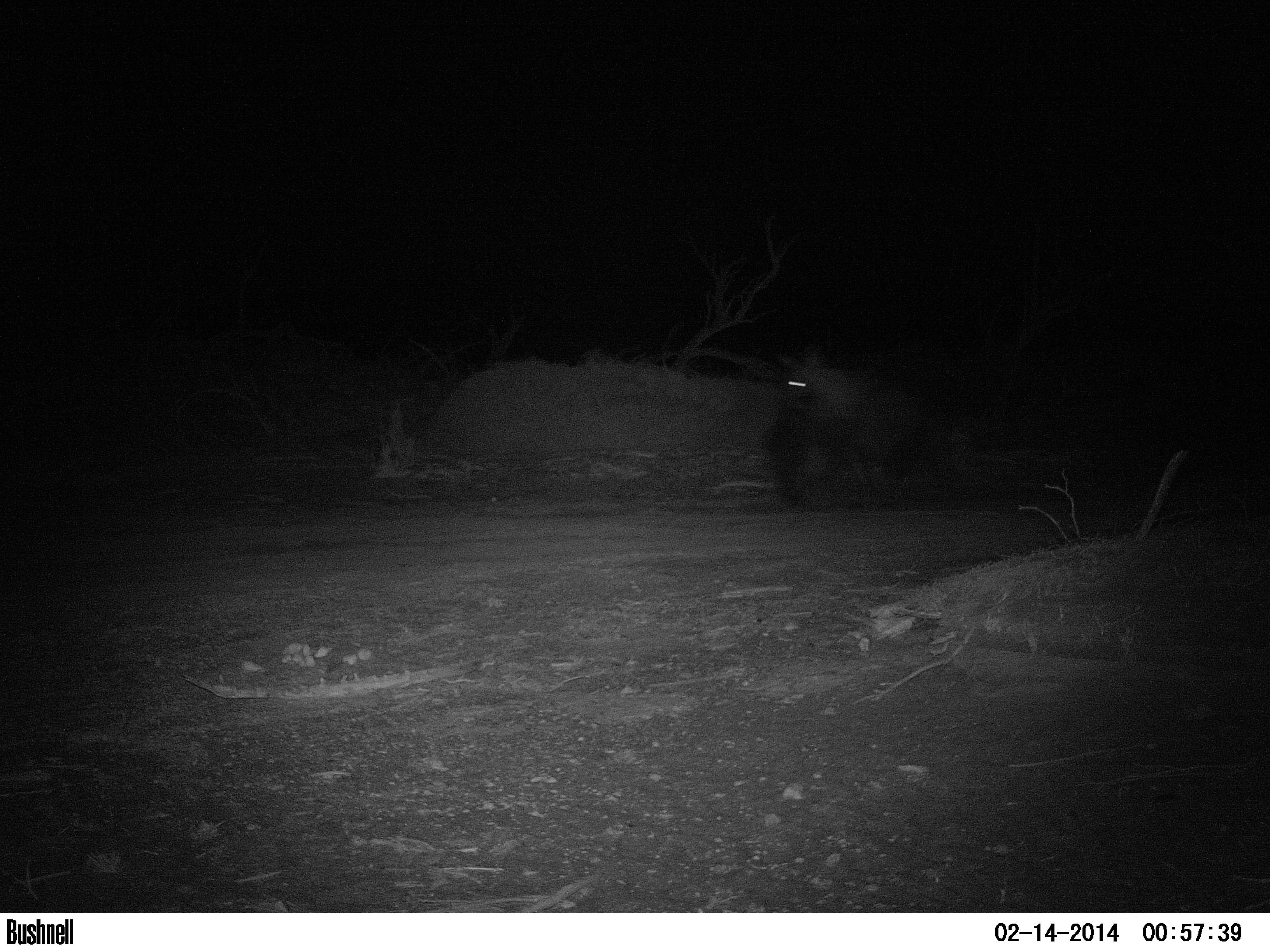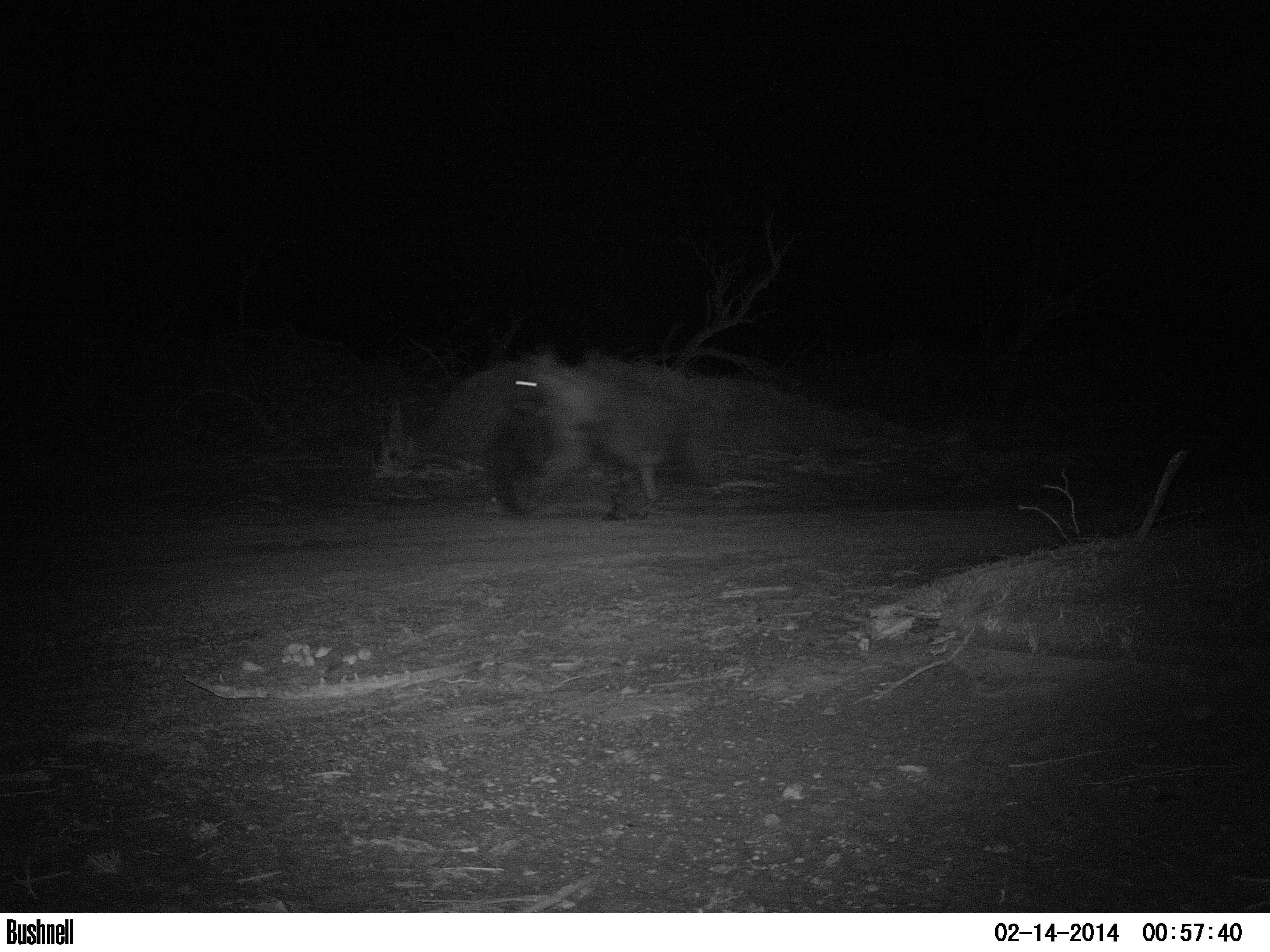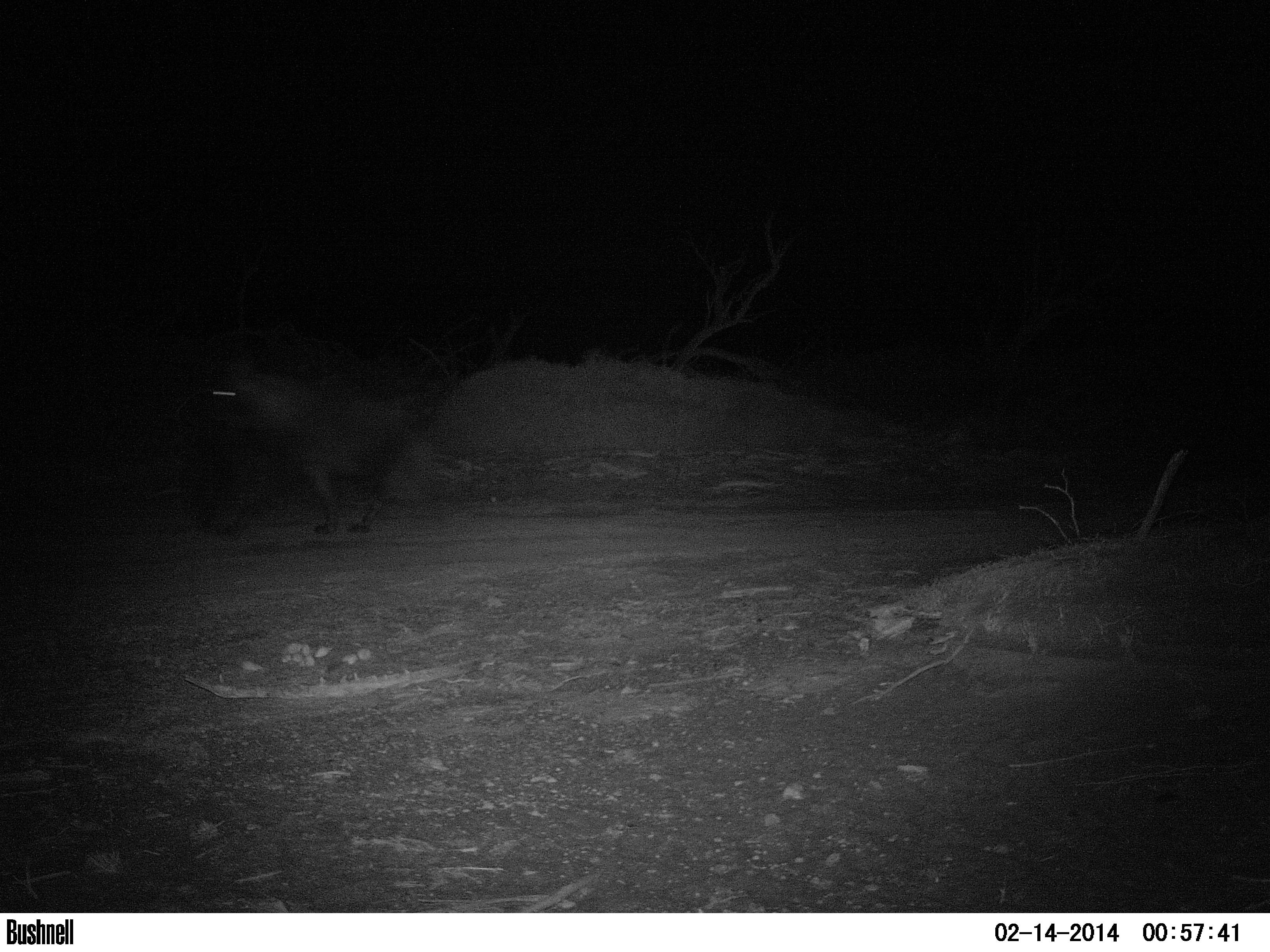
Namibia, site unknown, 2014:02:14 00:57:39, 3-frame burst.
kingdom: Animalia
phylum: Chordata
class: Mammalia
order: Carnivora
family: Hyaenidae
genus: Parahyaena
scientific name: Parahyaena brunnea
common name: brown hyena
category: hyaena brunnea